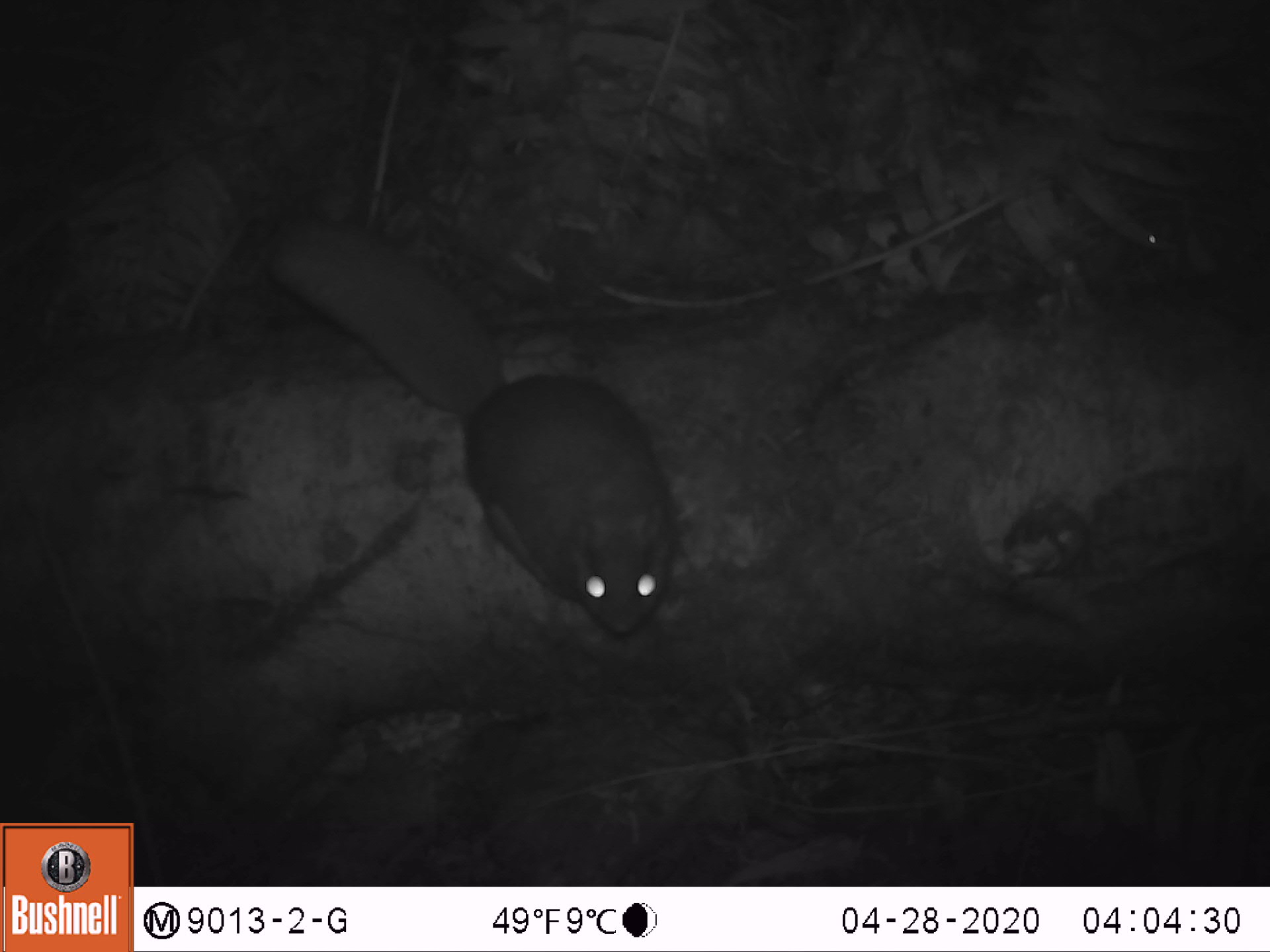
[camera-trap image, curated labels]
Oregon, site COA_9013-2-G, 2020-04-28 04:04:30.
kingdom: Animalia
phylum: Chordata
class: Mammalia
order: Rodentia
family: Sciuridae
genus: Glaucomys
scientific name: Glaucomys oregonensis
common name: humboldt's flying squirrel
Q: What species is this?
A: Humboldt's flying squirrel (Glaucomys oregonensis).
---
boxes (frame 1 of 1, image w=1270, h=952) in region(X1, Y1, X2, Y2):
humboldt's flying squirrel: region(252, 204, 690, 655)